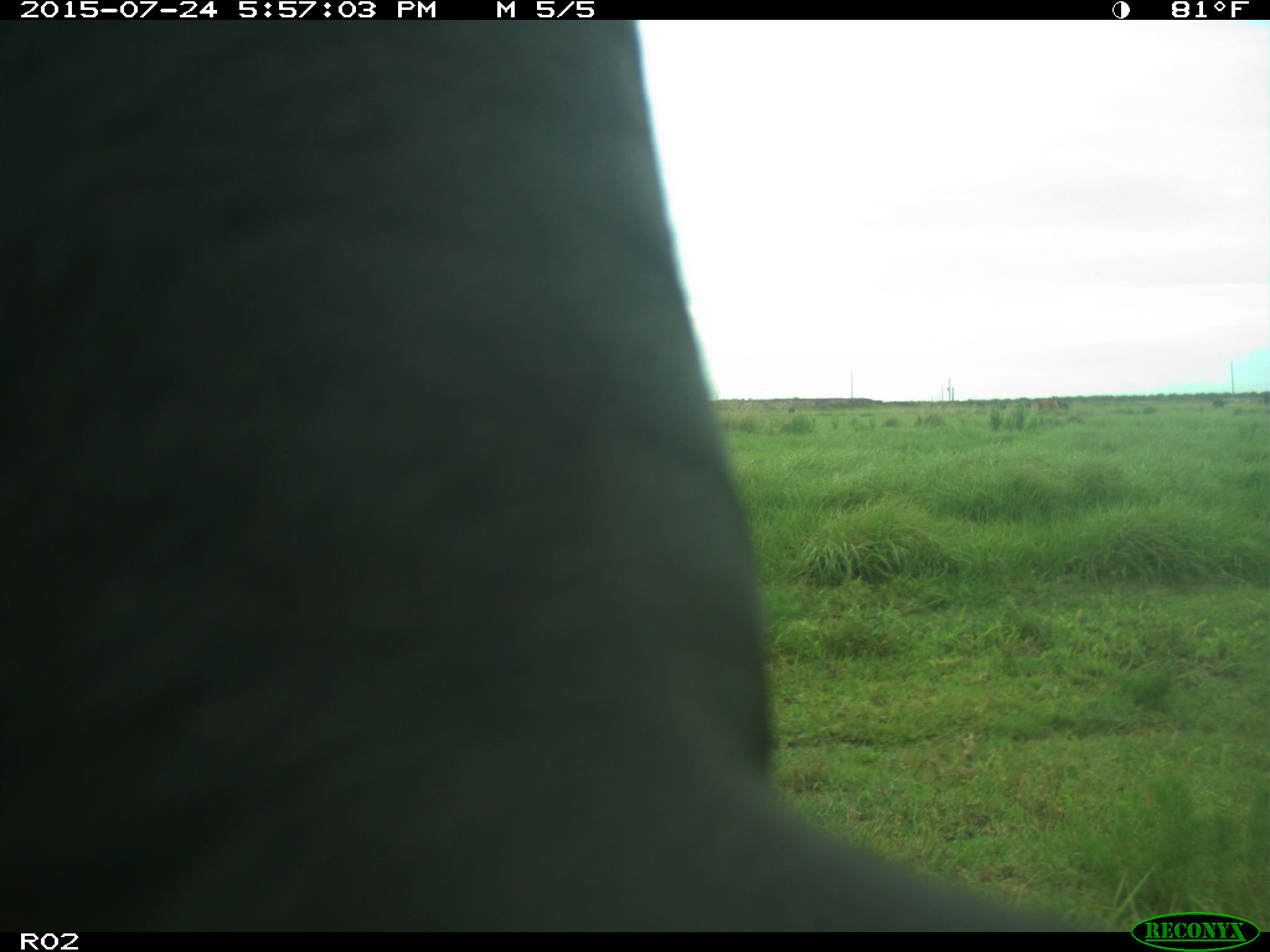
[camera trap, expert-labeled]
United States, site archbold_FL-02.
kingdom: Animalia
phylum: Chordata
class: Mammalia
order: Artiodactyla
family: Bovidae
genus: Bos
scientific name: Bos taurus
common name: domestic cow